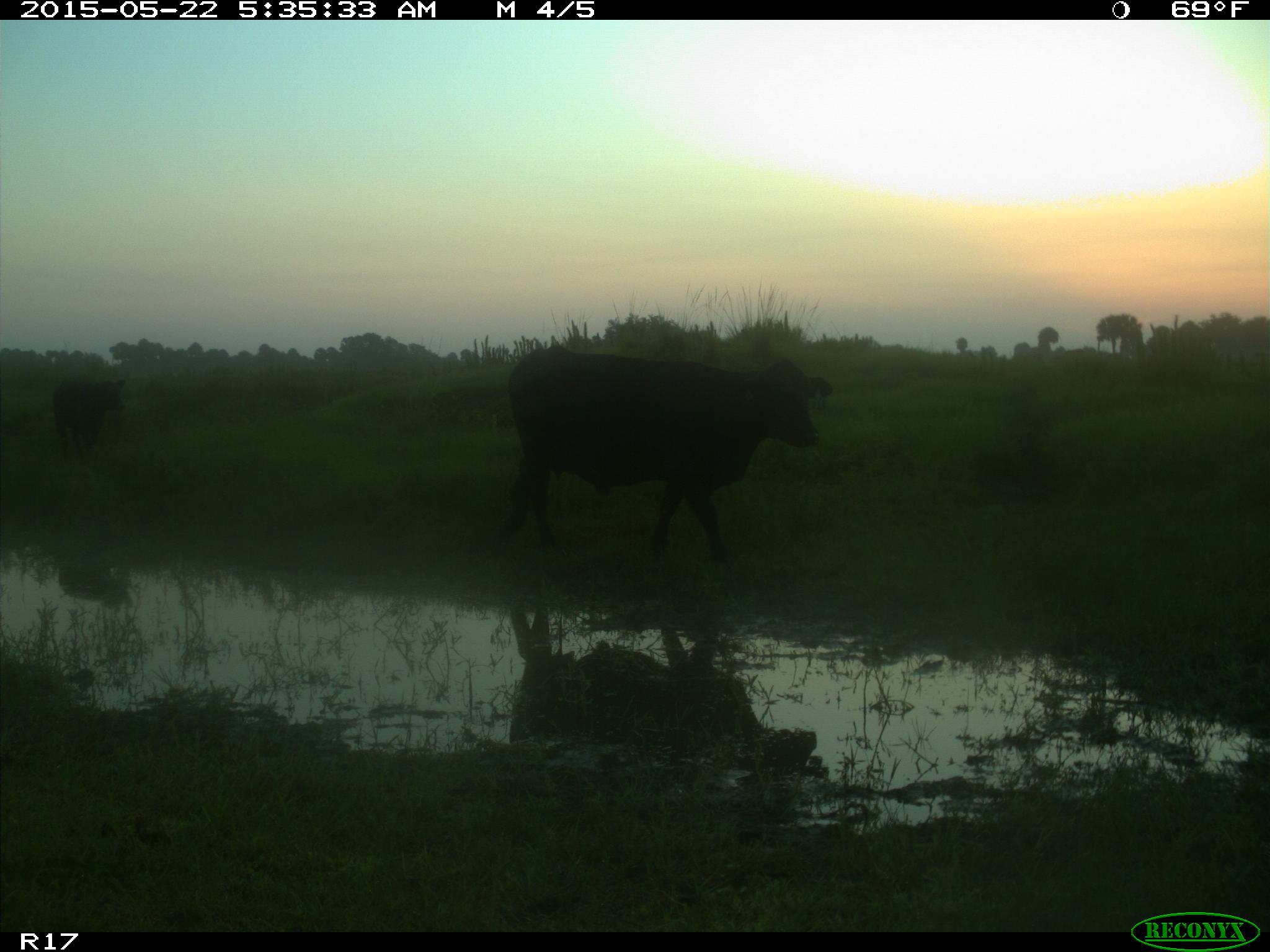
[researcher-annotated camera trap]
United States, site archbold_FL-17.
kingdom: Animalia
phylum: Chordata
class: Mammalia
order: Artiodactyla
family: Bovidae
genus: Bos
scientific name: Bos taurus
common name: domestic cow